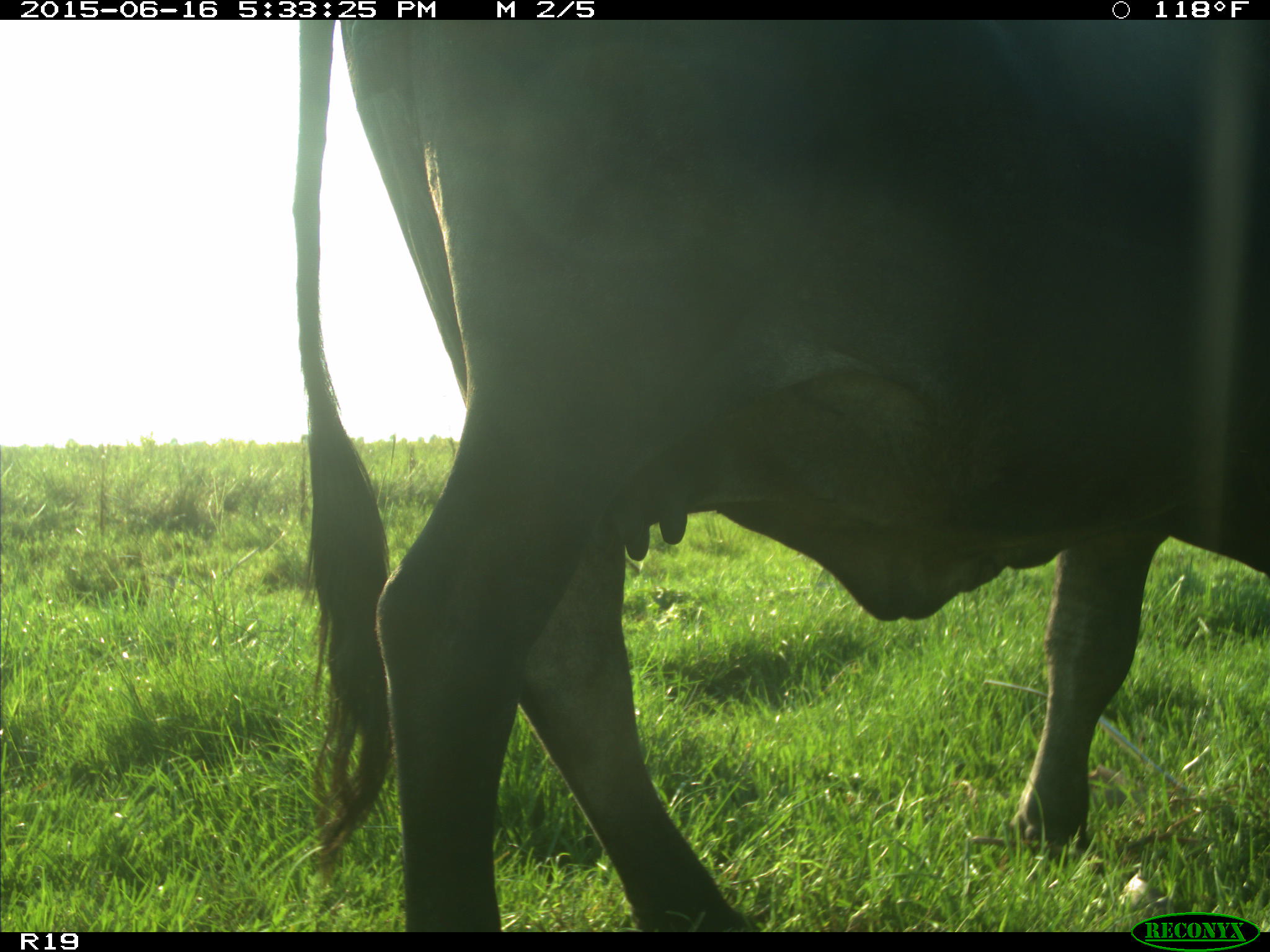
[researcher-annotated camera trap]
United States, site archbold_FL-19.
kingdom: Animalia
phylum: Chordata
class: Mammalia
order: Artiodactyla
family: Bovidae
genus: Bos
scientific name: Bos taurus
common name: domestic cow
Bos taurus (domestic cow).